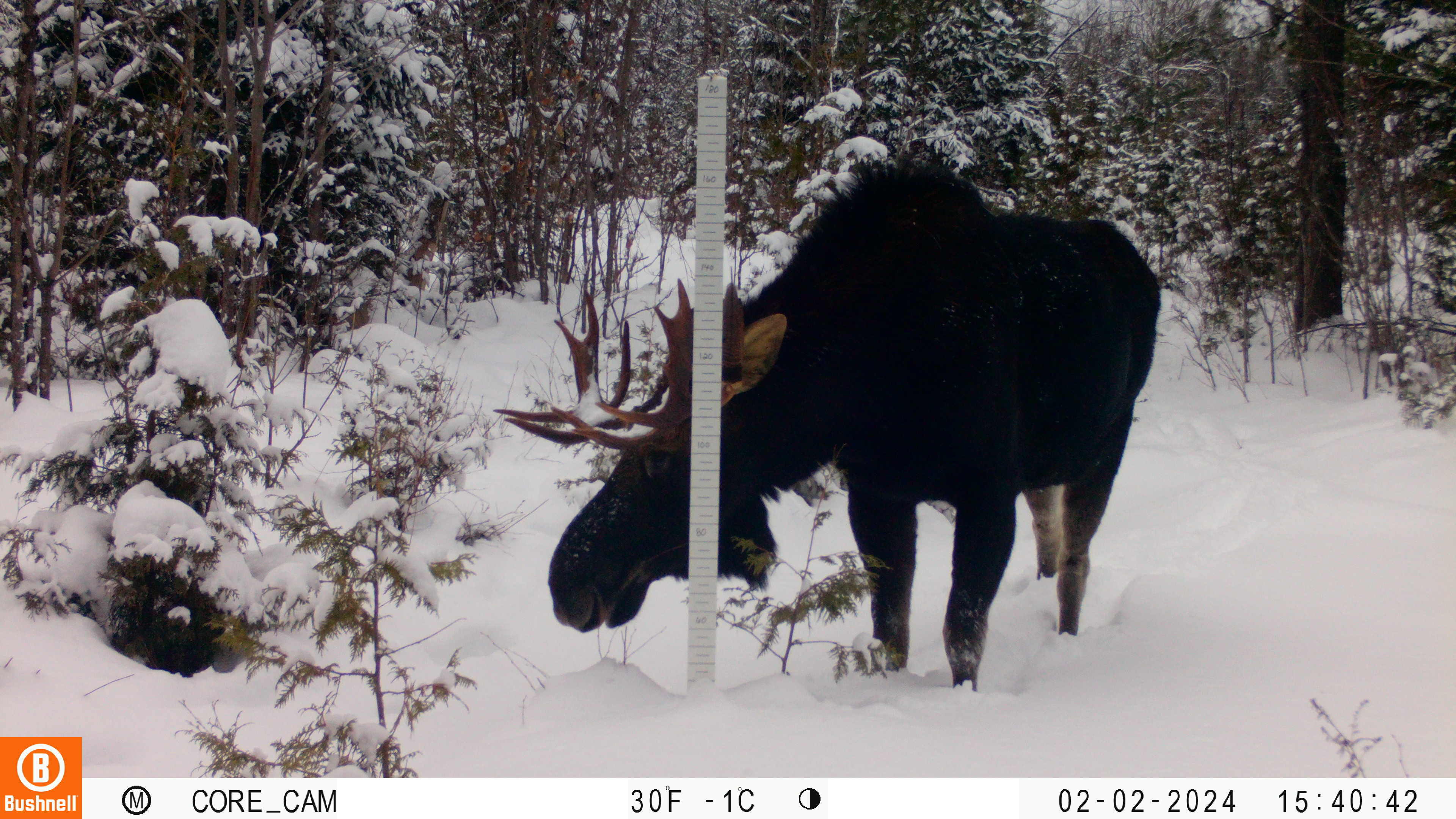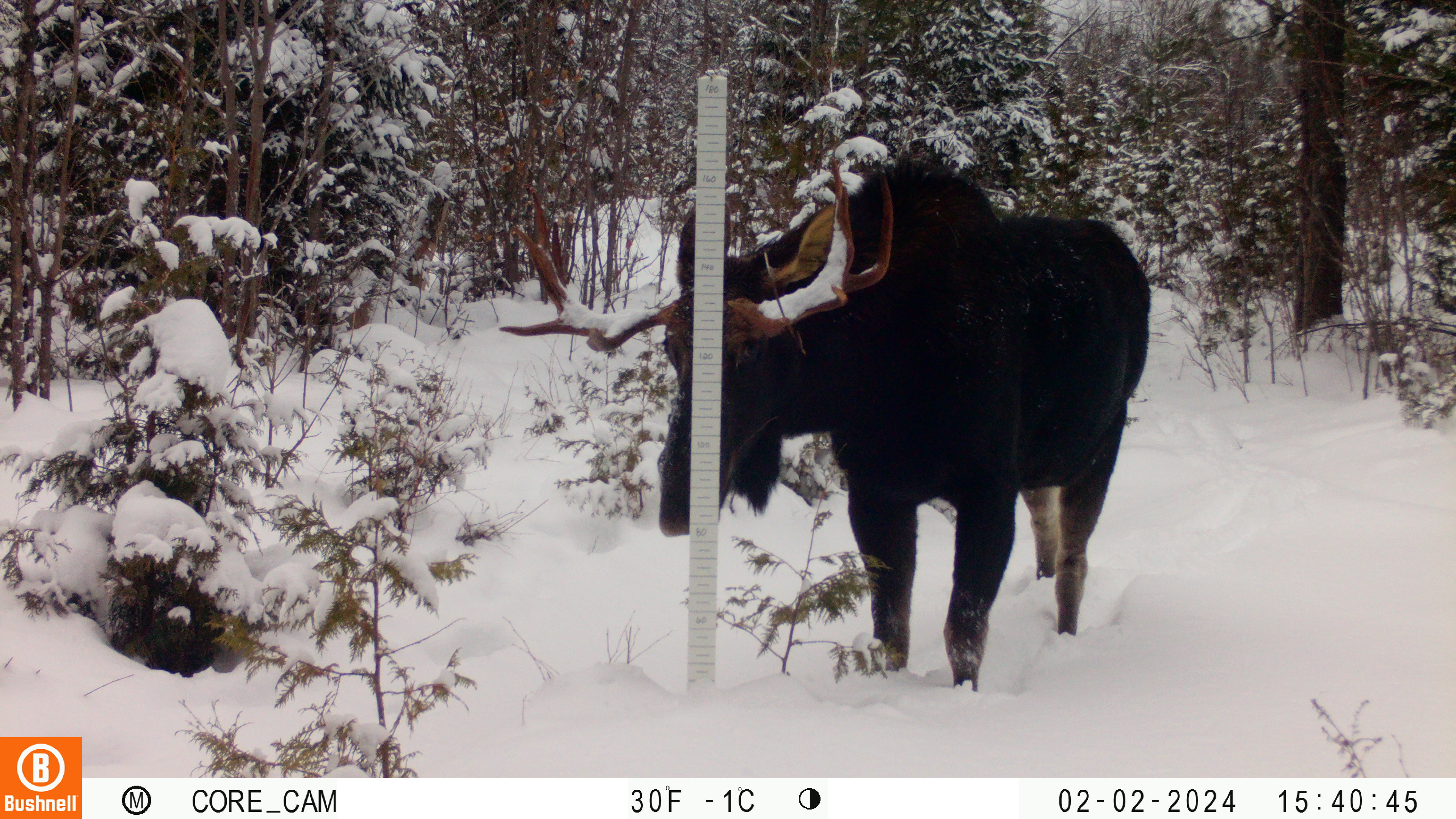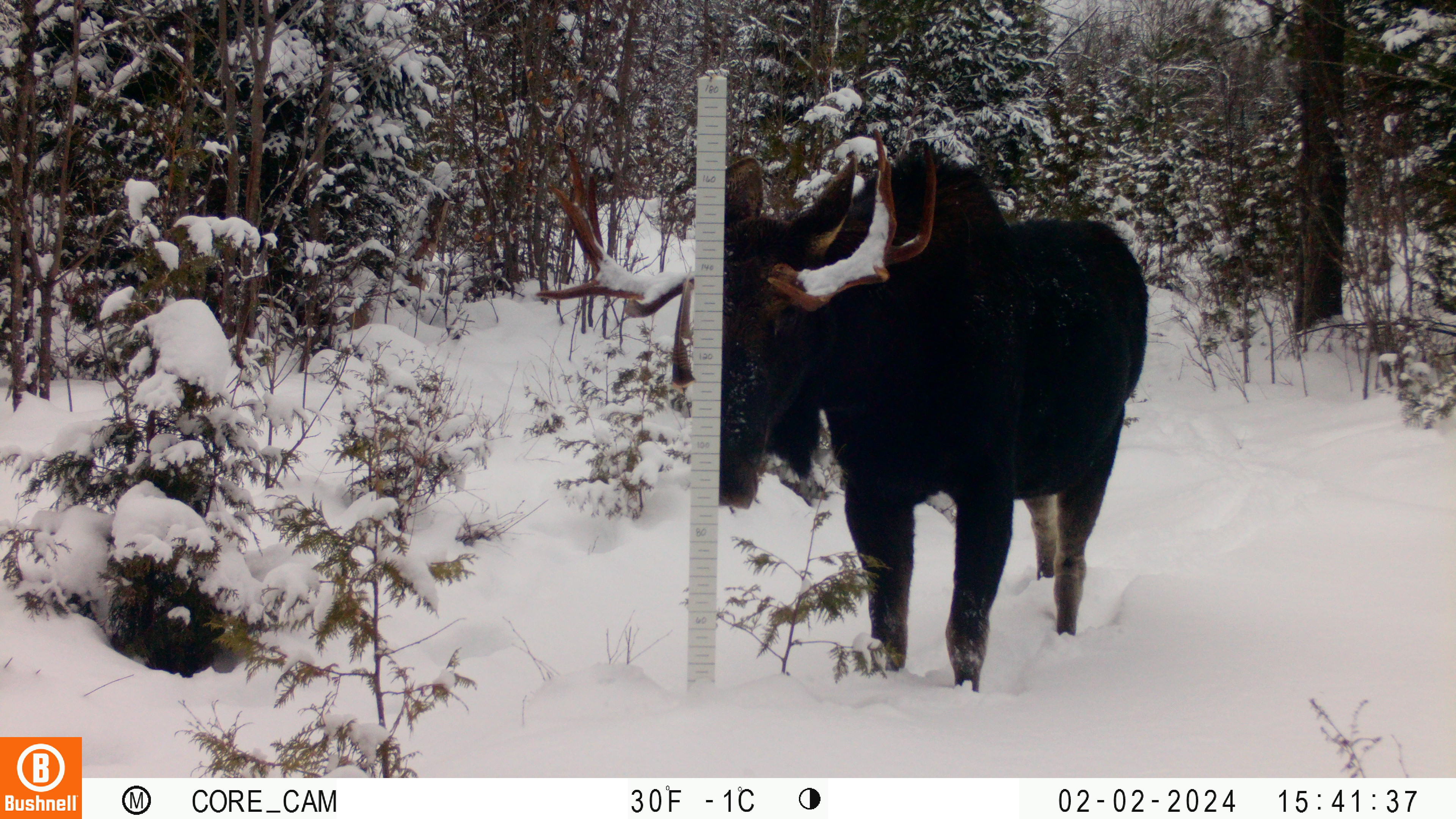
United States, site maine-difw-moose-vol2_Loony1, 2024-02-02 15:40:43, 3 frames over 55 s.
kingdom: Animalia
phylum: Chordata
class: Mammalia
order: Artiodactyla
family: Cervidae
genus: Alces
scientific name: Alces alces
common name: moose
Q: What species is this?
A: Moose (Alces alces).